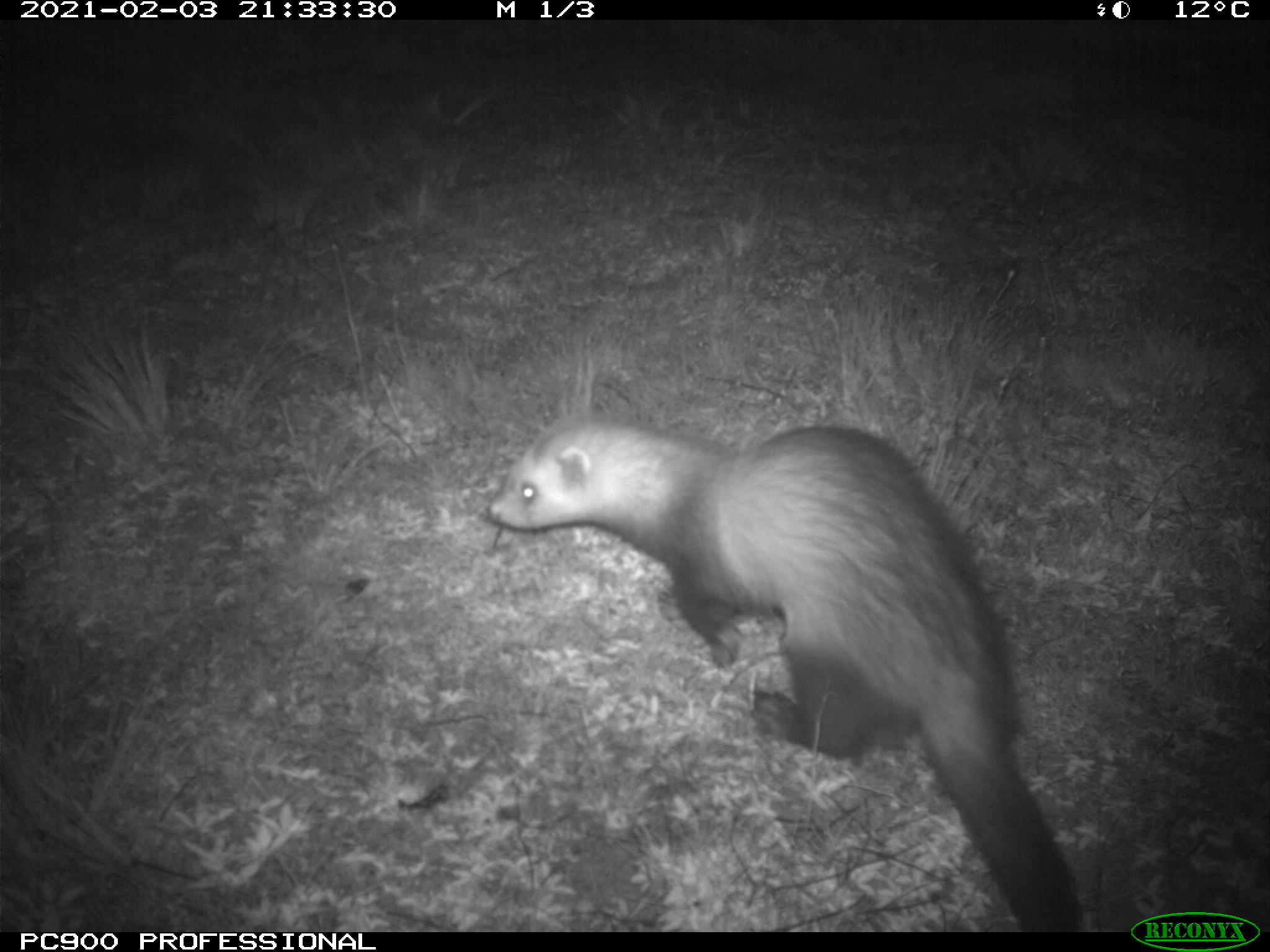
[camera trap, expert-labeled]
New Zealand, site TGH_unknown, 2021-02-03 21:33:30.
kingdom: Animalia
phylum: Chordata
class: Mammalia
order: Carnivora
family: Mustelidae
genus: Mustela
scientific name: Mustela furo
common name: ferret